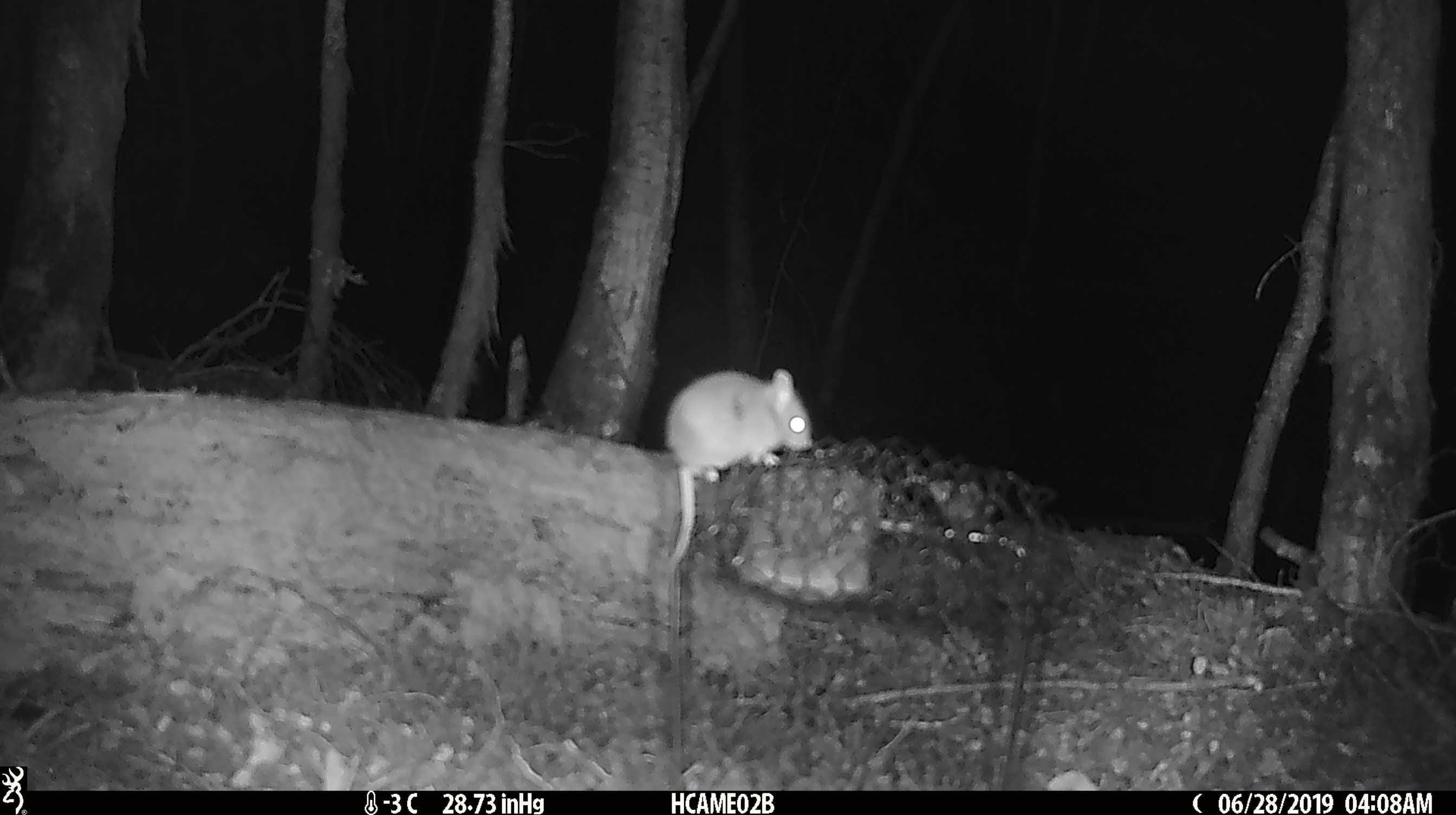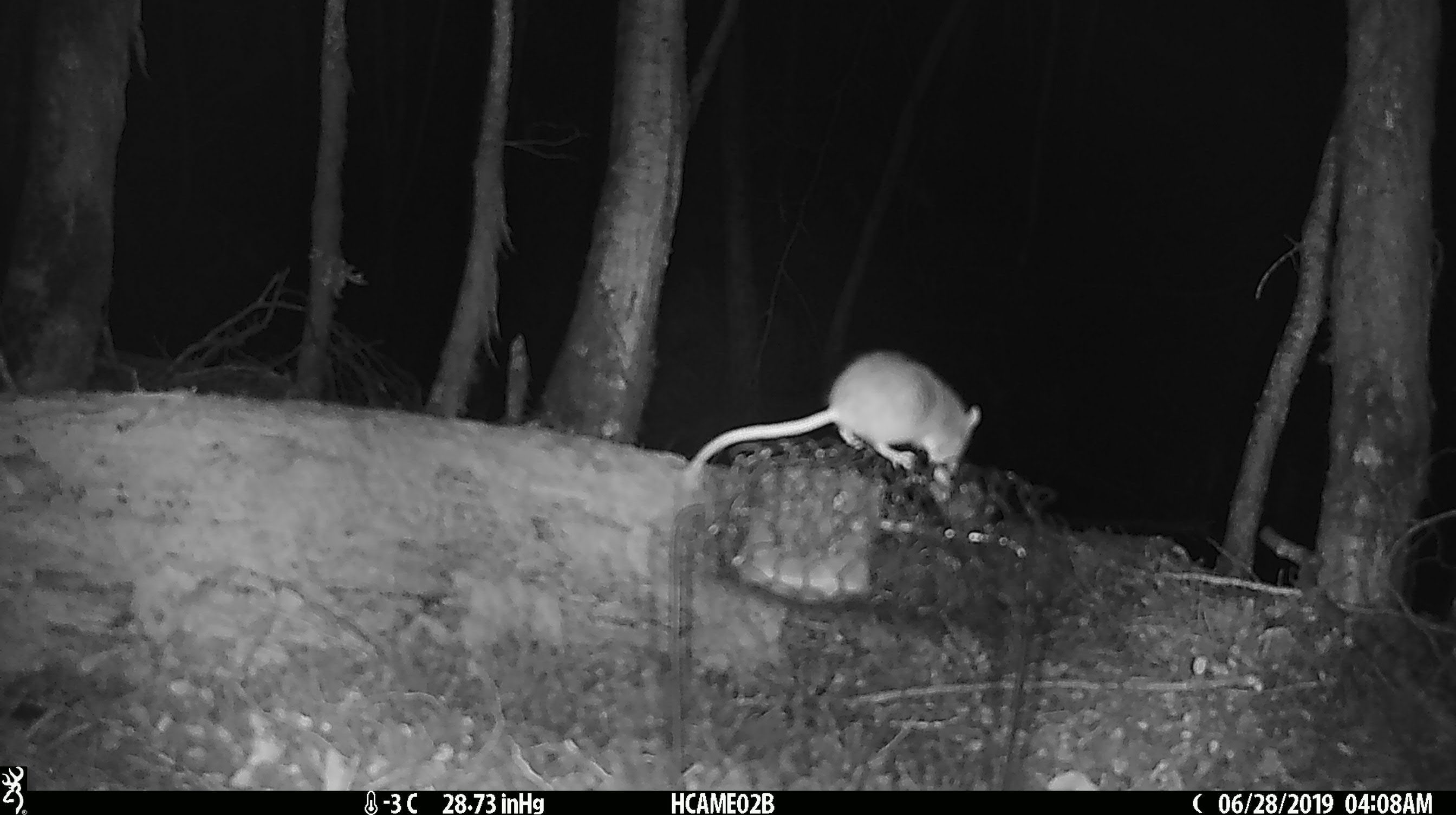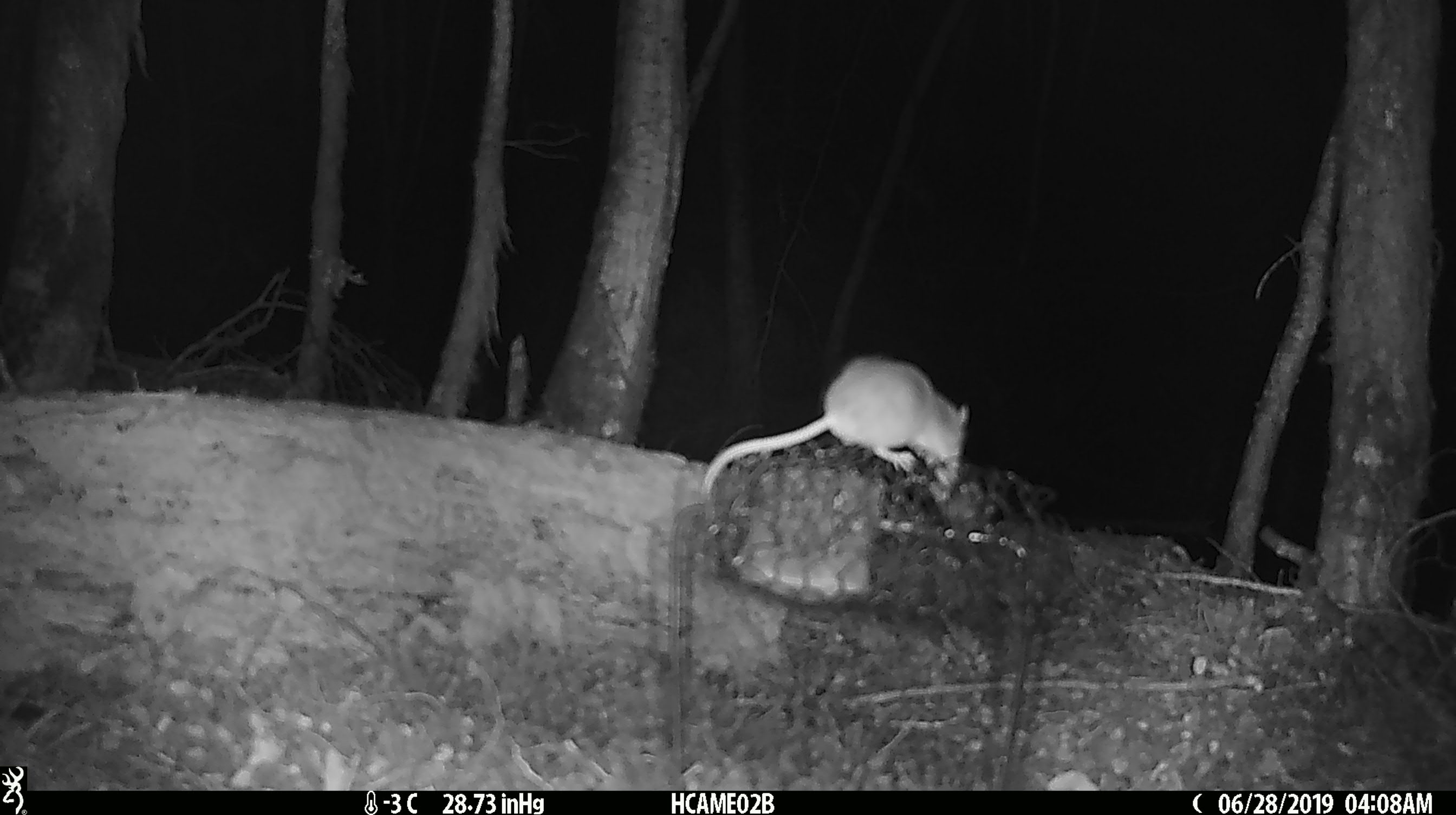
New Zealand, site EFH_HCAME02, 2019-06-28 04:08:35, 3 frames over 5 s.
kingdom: Animalia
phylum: Chordata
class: Mammalia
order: Rodentia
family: Muridae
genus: Mus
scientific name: Mus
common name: mouse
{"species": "mouse (Mus)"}